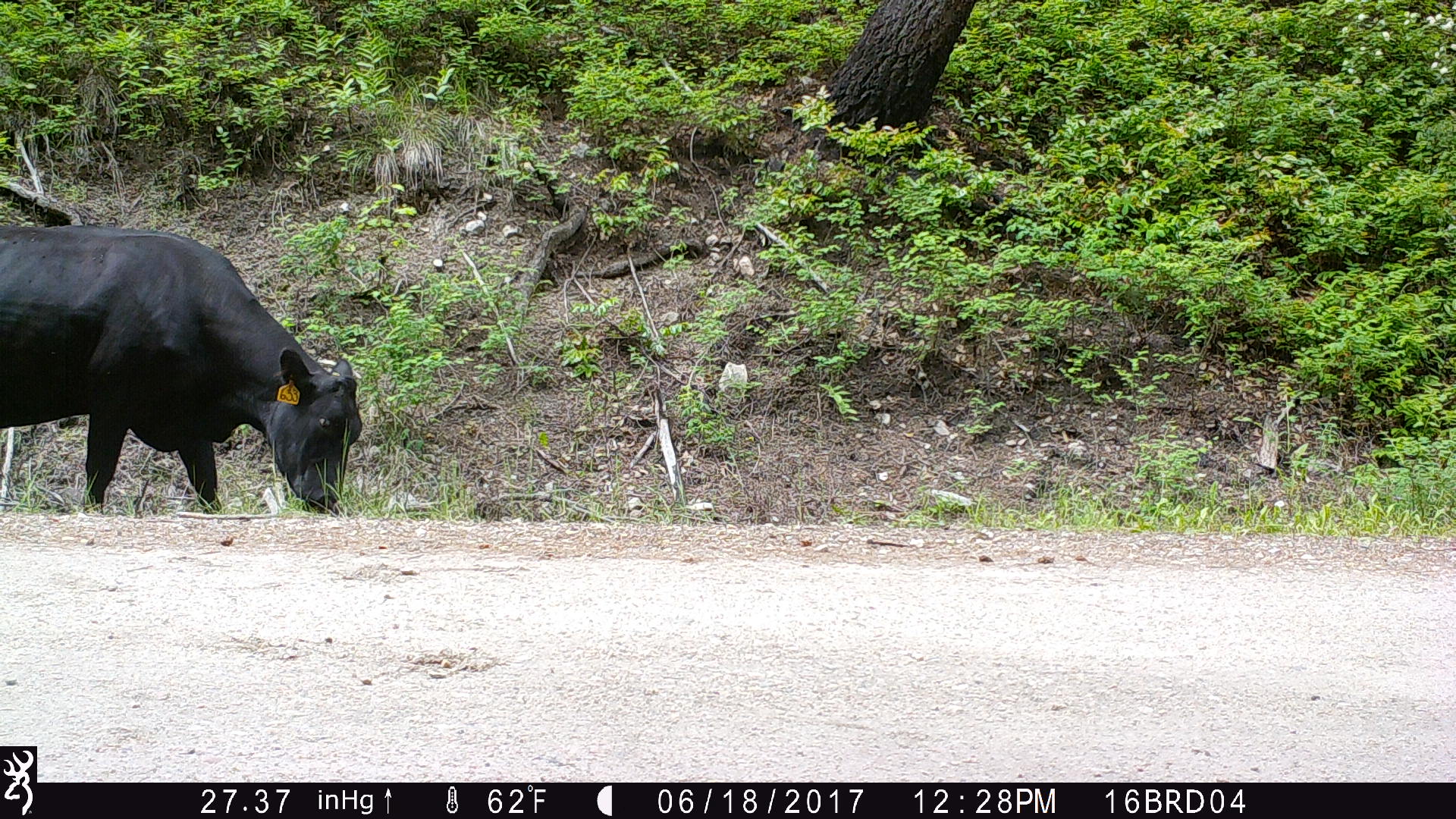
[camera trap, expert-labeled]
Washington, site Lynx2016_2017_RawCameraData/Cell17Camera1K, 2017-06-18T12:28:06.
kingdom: Animalia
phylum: Chordata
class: Mammalia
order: Artiodactyla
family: Bovidae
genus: Bos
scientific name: Bos taurus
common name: domestic cattle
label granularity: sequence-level